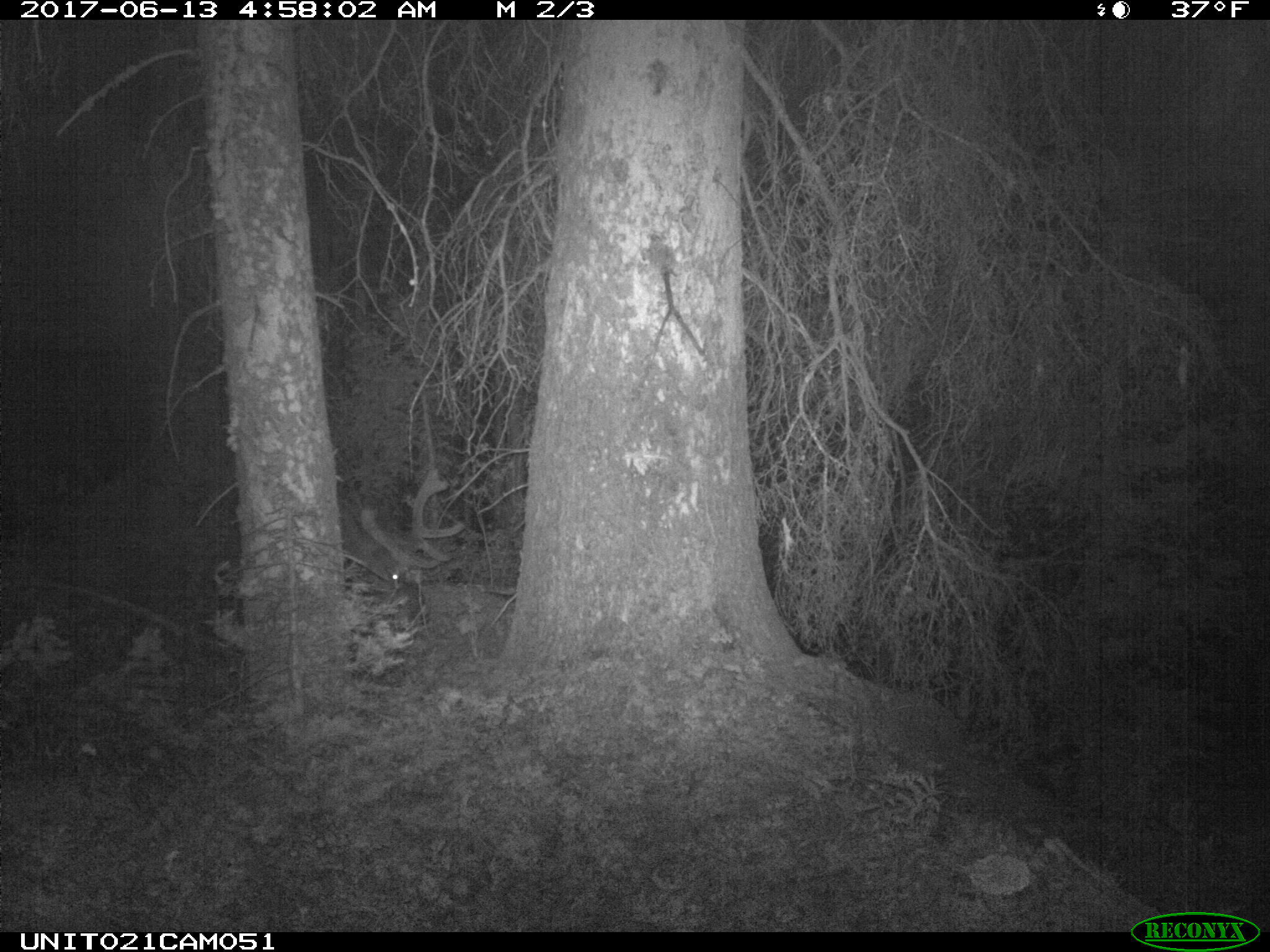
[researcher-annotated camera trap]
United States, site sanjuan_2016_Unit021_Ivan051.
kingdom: Animalia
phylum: Chordata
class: Mammalia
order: Artiodactyla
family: Cervidae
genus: Cervus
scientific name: Cervus elaphus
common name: red deer